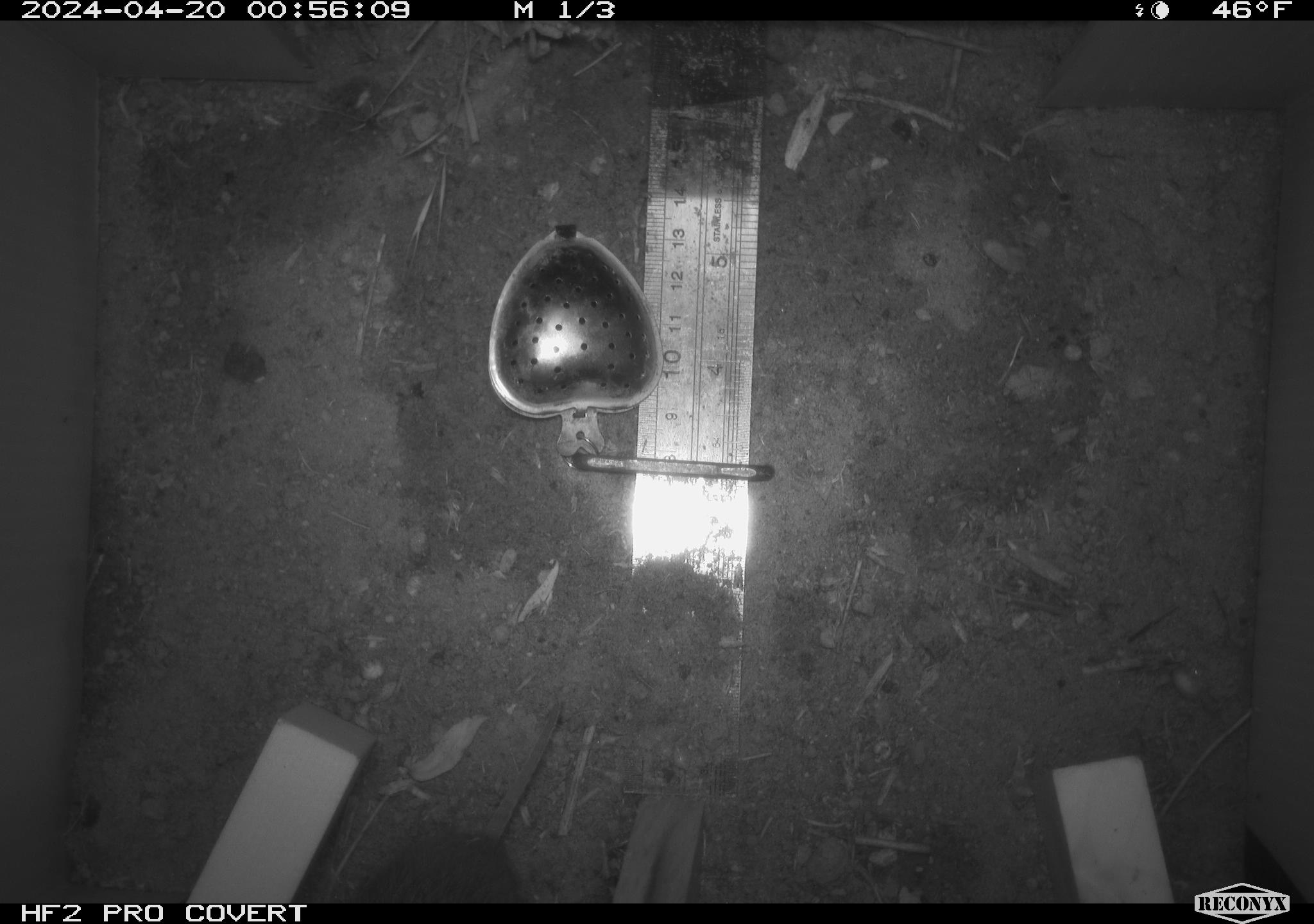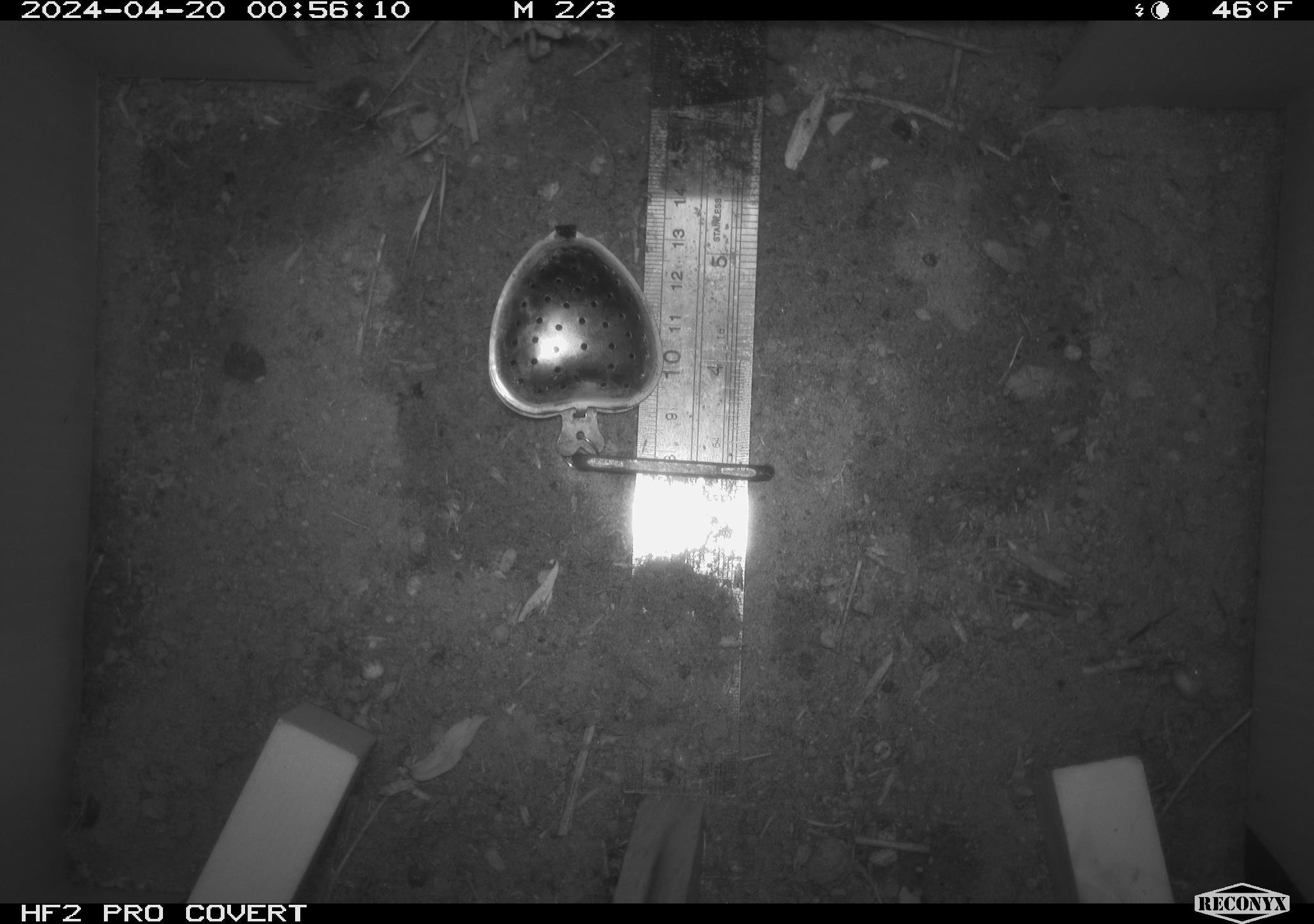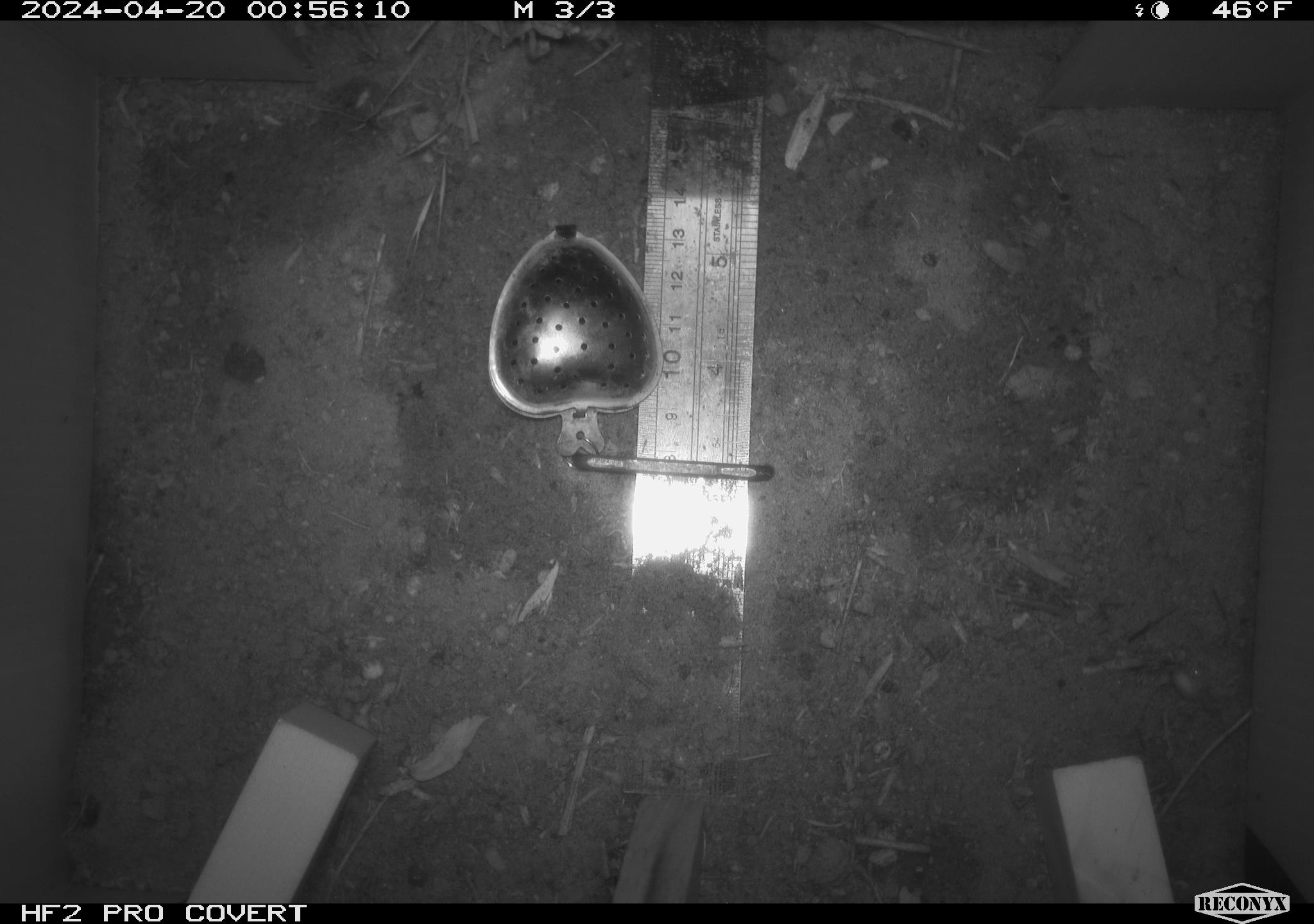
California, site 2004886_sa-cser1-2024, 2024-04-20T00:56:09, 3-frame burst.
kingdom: Animalia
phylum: Chordata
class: Mammalia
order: Rodentia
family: Cricetidae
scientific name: Cricetidae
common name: hamsters, voles, lemmings, and allies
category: cricetidae family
Cricetidae family (hamsters, voles, lemmings, and allies) (Cricetidae).